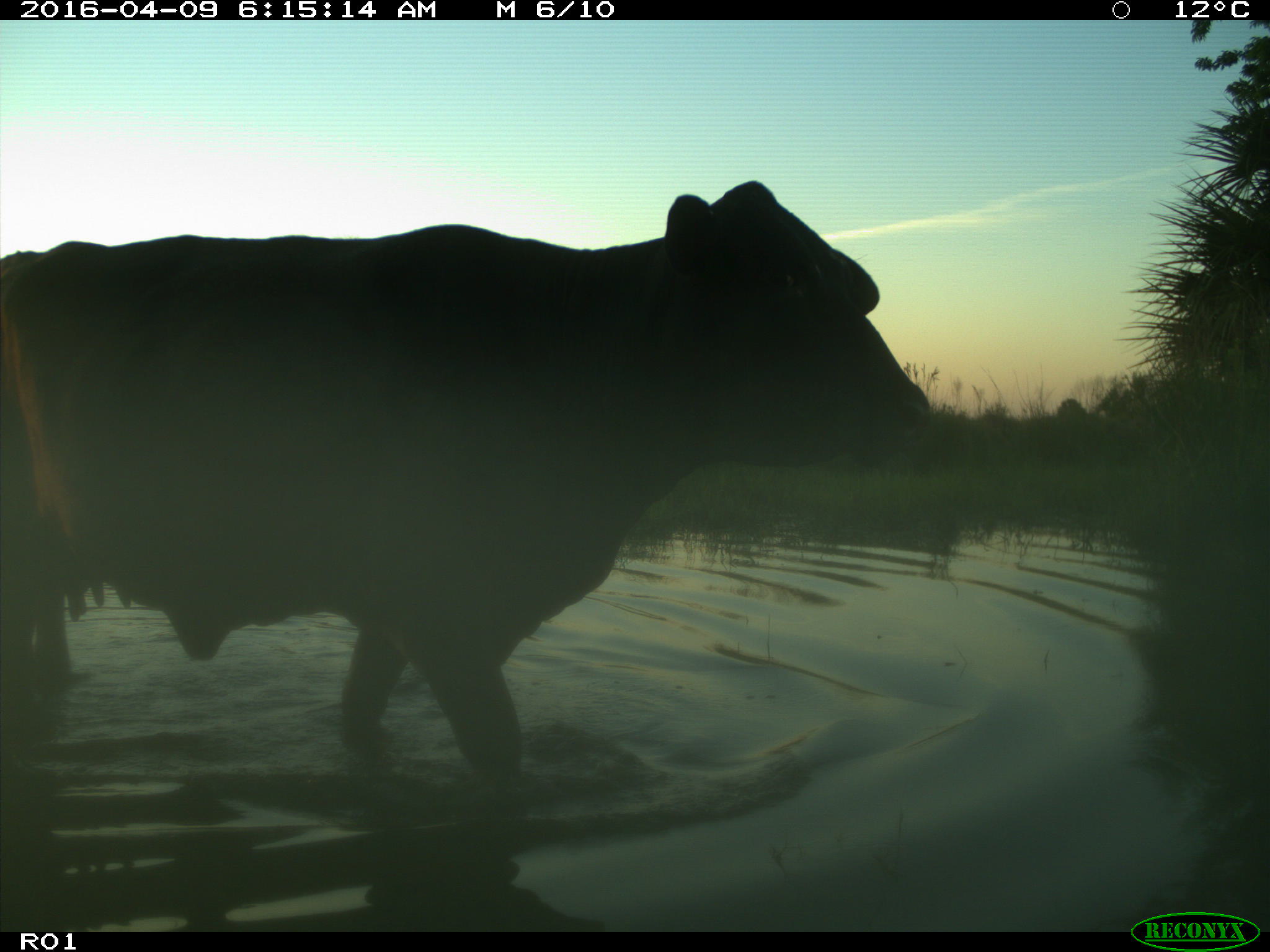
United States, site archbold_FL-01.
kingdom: Animalia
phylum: Chordata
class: Mammalia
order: Artiodactyla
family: Bovidae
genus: Bos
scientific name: Bos taurus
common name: domestic cow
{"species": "Bos taurus (domestic cow)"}